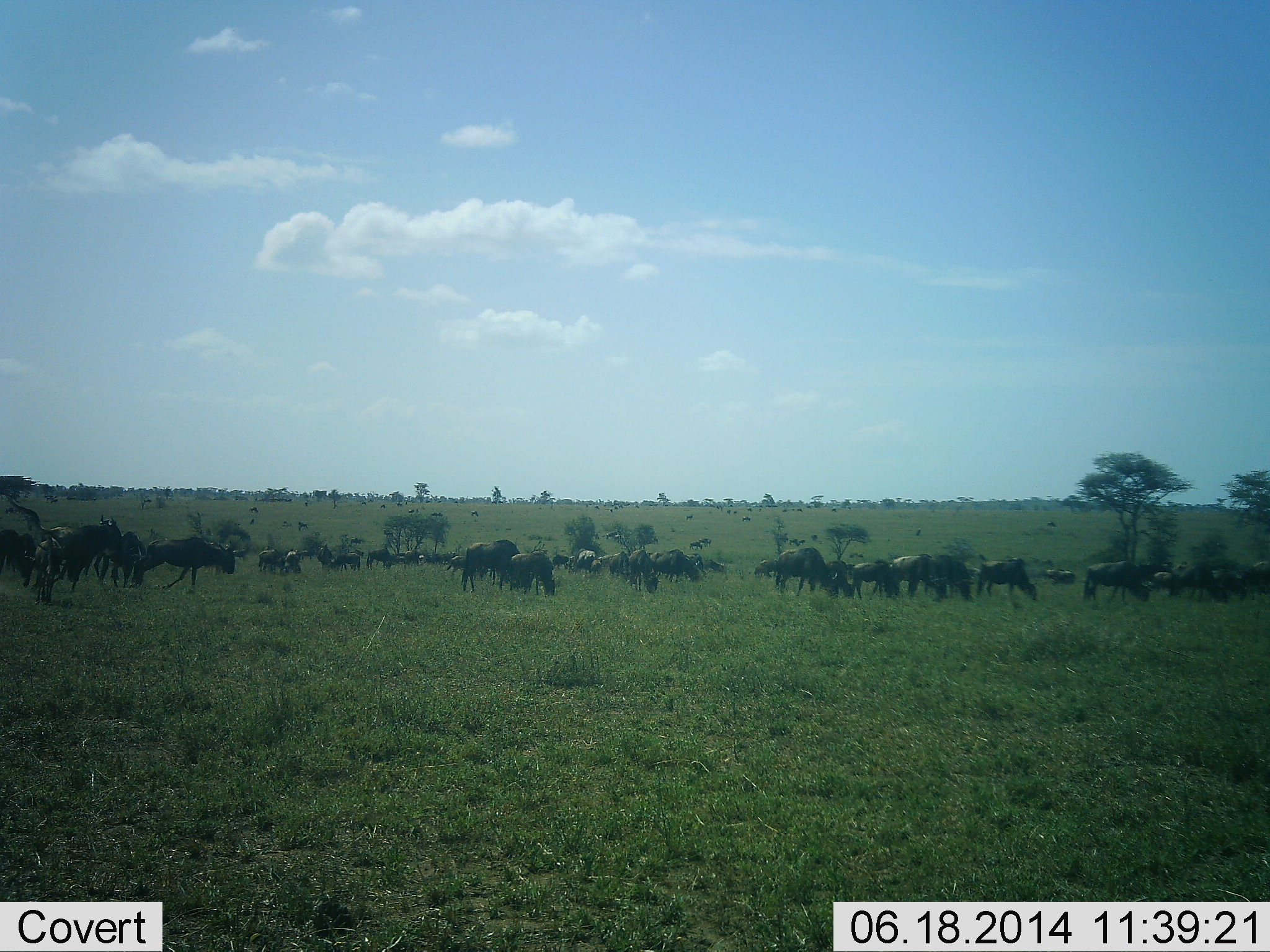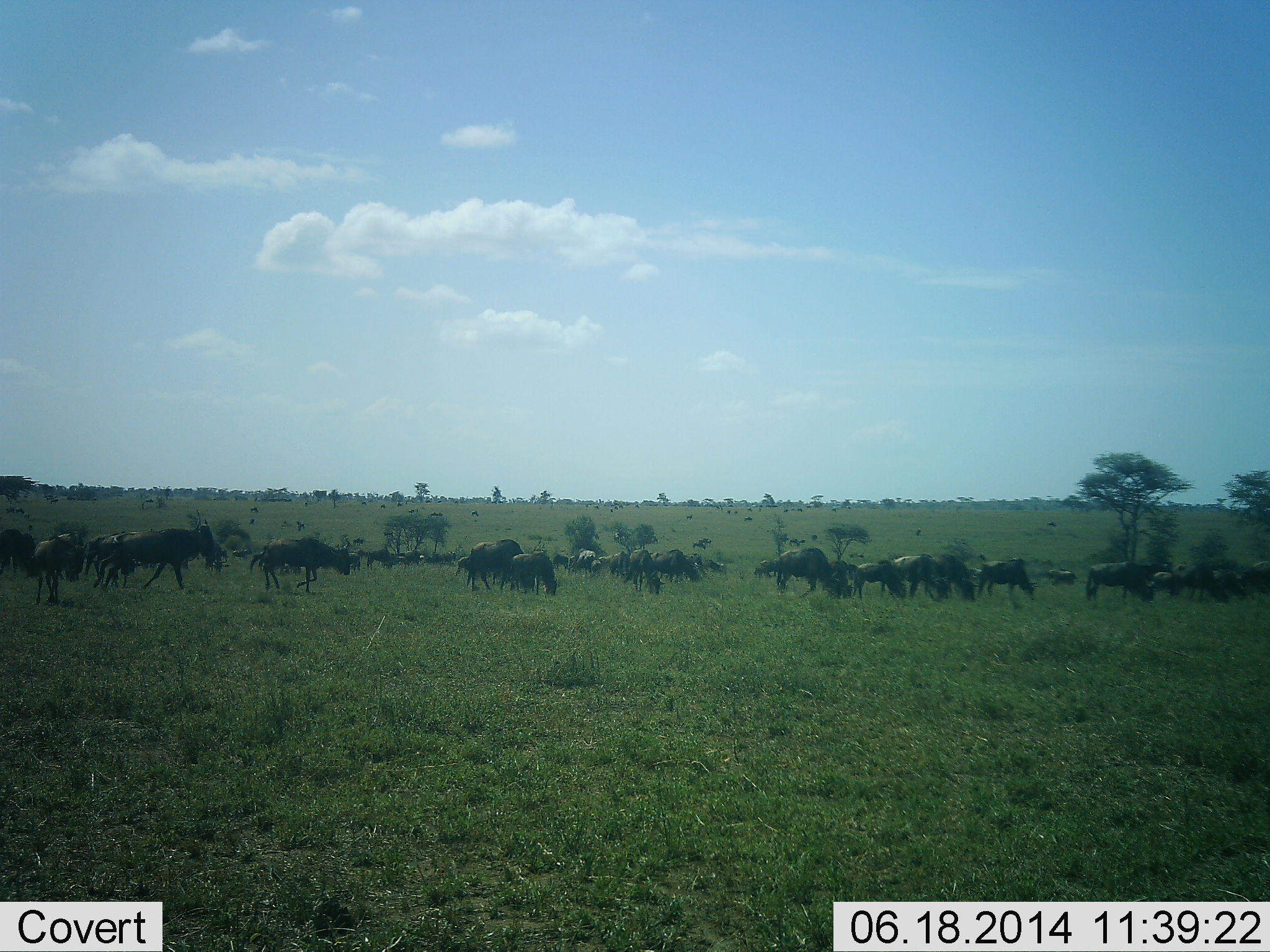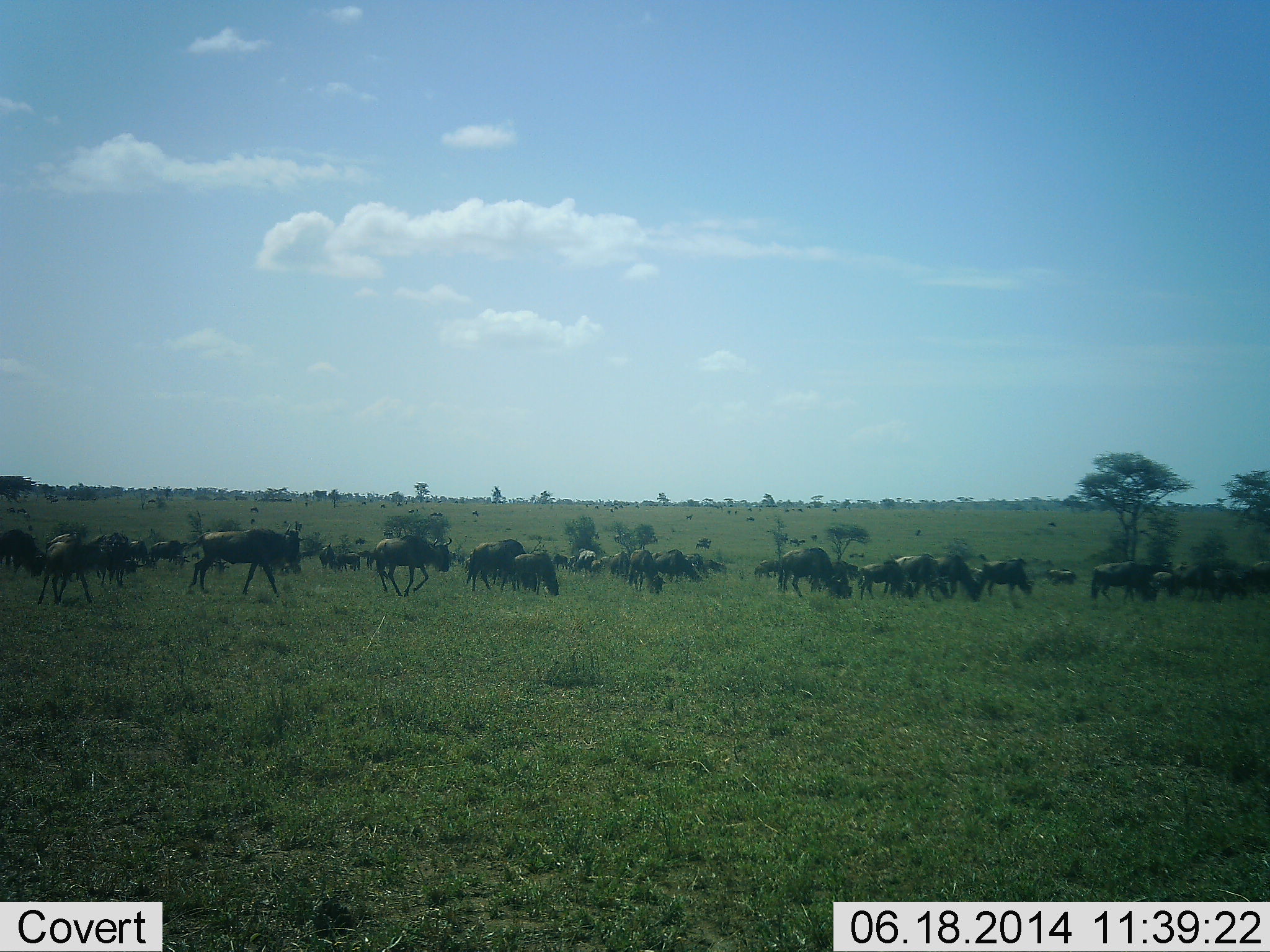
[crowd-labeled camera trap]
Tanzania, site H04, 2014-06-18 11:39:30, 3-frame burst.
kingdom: Animalia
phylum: Chordata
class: Mammalia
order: Artiodactyla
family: Bovidae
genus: Connochaetes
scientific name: Connochaetes taurinus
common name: blue wildebeest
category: wildebeest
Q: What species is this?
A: Wildebeest (blue wildebeest) (Connochaetes taurinus).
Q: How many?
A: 11-50.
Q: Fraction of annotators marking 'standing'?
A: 40%.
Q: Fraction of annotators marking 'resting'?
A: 20%.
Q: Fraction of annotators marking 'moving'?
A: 90%.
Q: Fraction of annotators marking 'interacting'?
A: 20%.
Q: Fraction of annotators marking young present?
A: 20%.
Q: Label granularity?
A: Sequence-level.